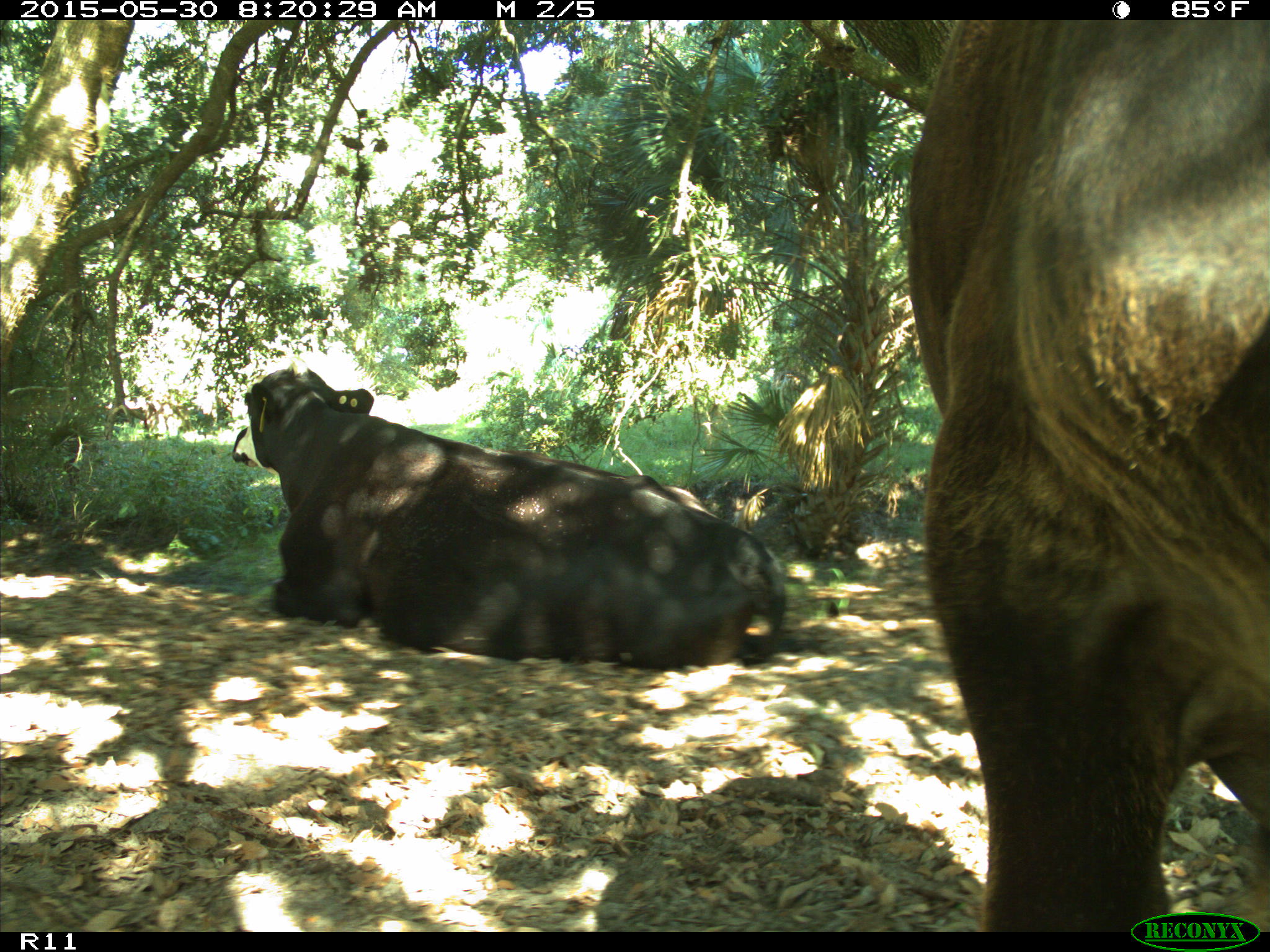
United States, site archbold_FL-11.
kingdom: Animalia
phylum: Chordata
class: Mammalia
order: Artiodactyla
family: Bovidae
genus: Bos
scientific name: Bos taurus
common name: domestic cow